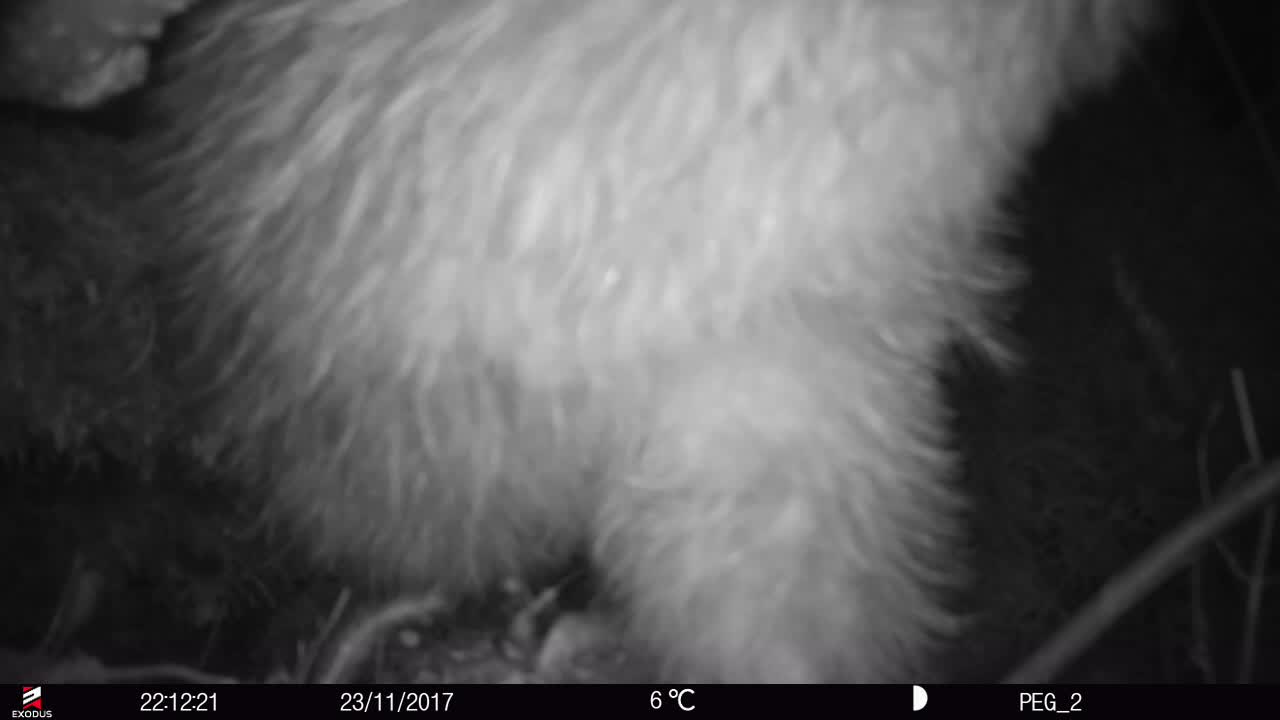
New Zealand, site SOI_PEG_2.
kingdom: Animalia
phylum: Chordata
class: Aves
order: Apterygiformes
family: Apterygidae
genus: Apteryx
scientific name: Apteryx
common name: kiwi